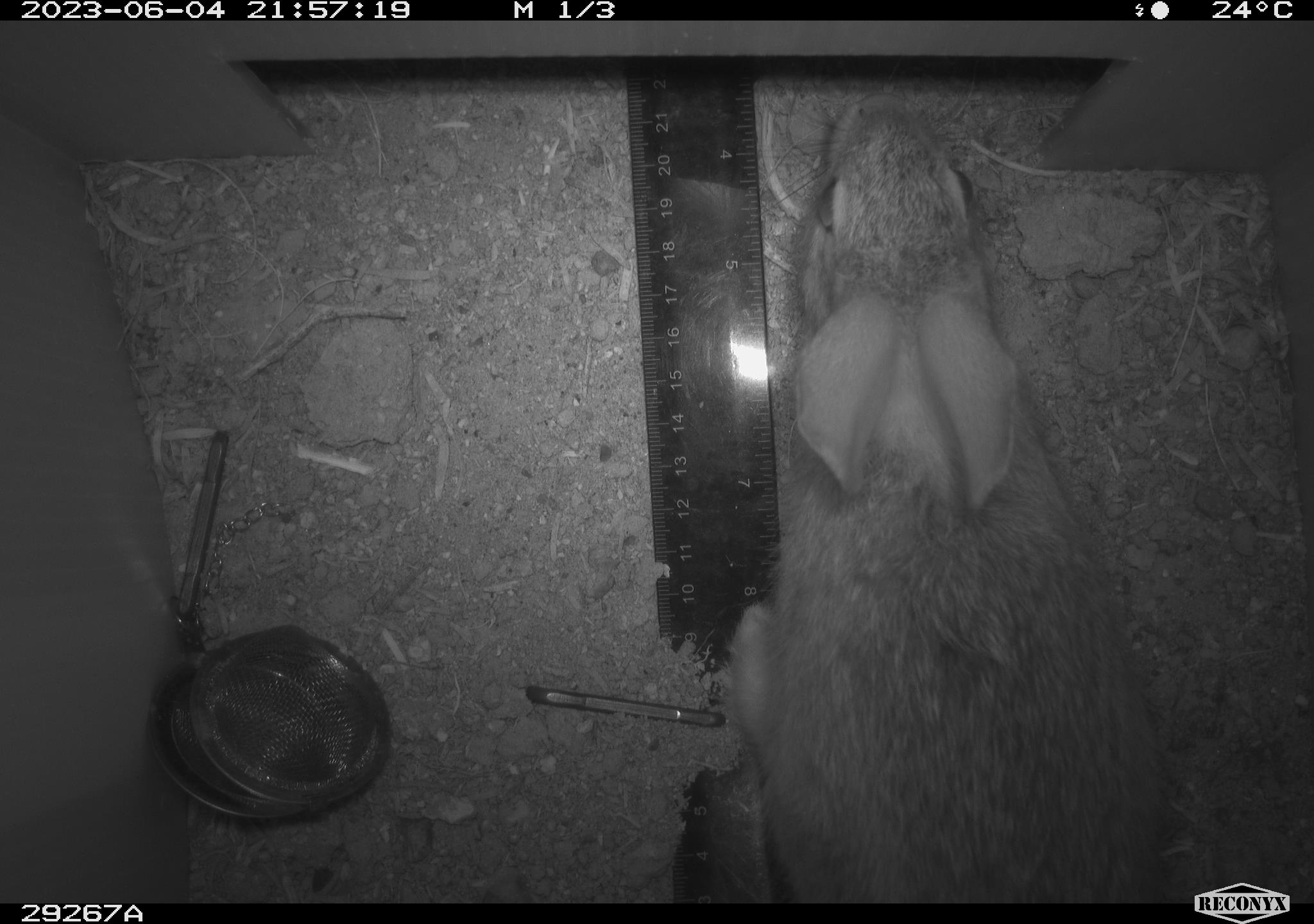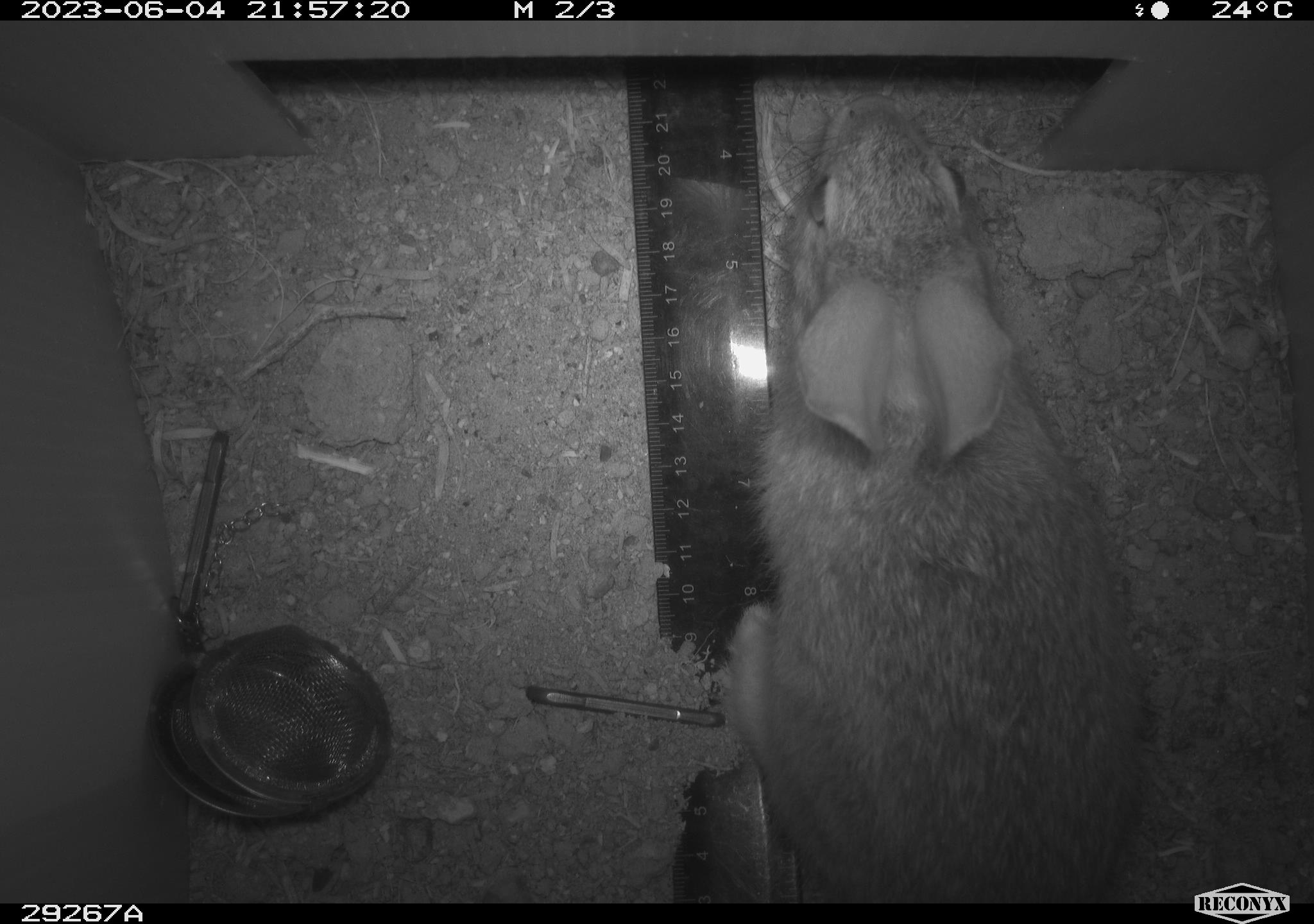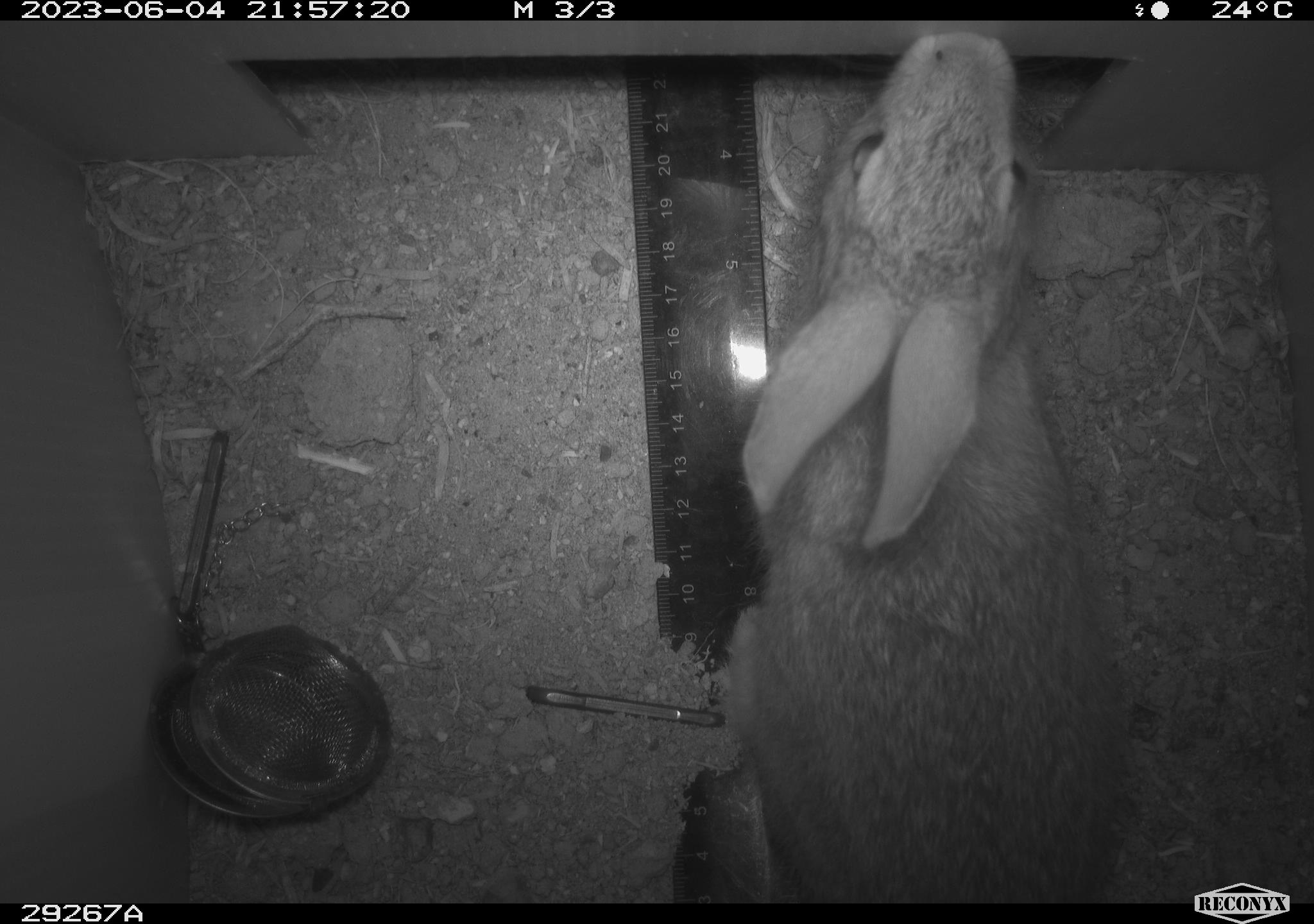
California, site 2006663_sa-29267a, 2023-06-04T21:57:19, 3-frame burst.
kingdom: Animalia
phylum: Chordata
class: Mammalia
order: Lagomorpha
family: Leporidae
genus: Sylvilagus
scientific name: Sylvilagus audubonii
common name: desert cottontail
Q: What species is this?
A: Desert cottontail (Sylvilagus audubonii).